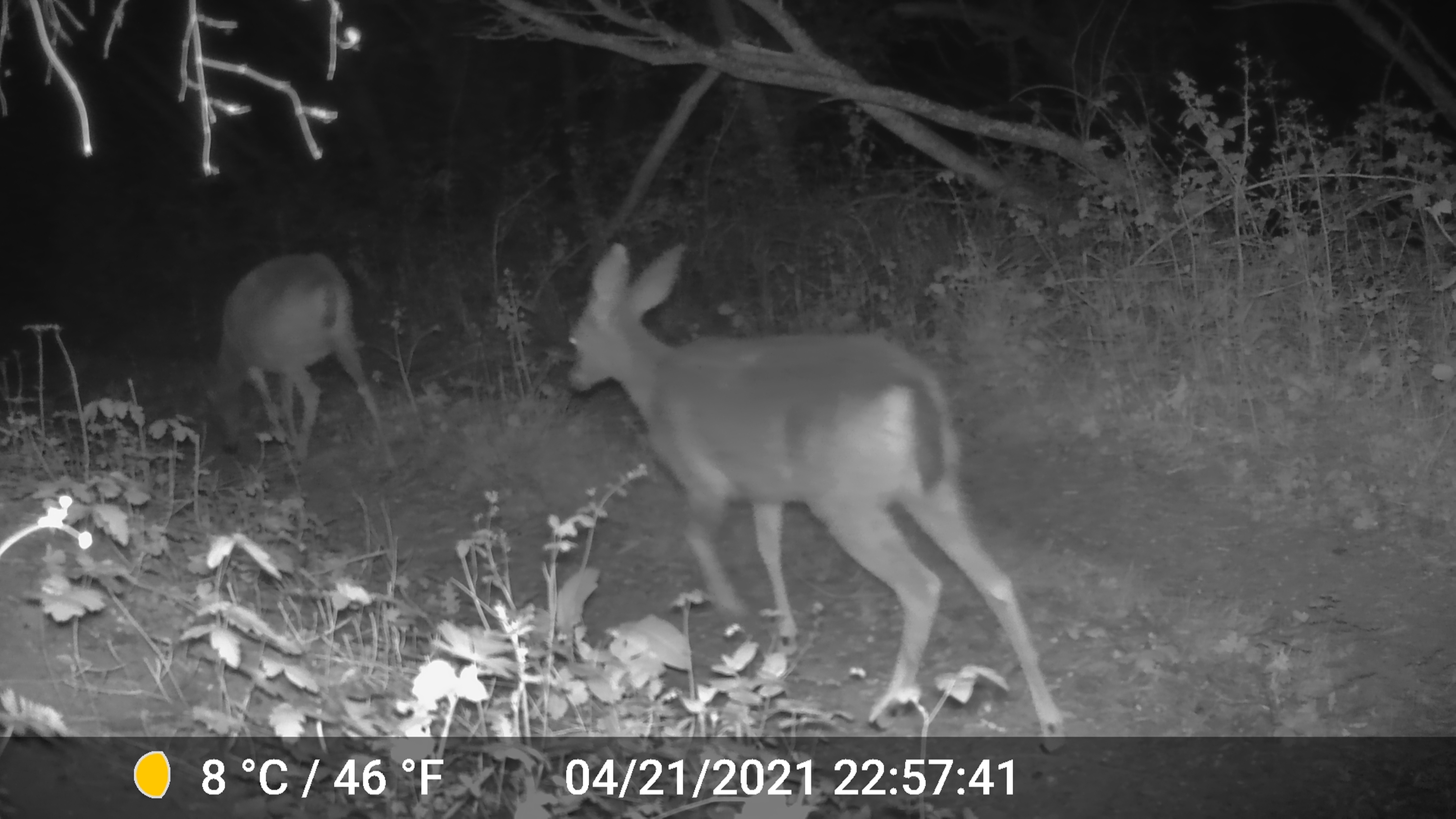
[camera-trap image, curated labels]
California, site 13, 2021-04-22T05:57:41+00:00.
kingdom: Animalia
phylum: Chordata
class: Mammalia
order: Artiodactyla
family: Cervidae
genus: Odocoileus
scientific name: Odocoileus hemionus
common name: mule deer